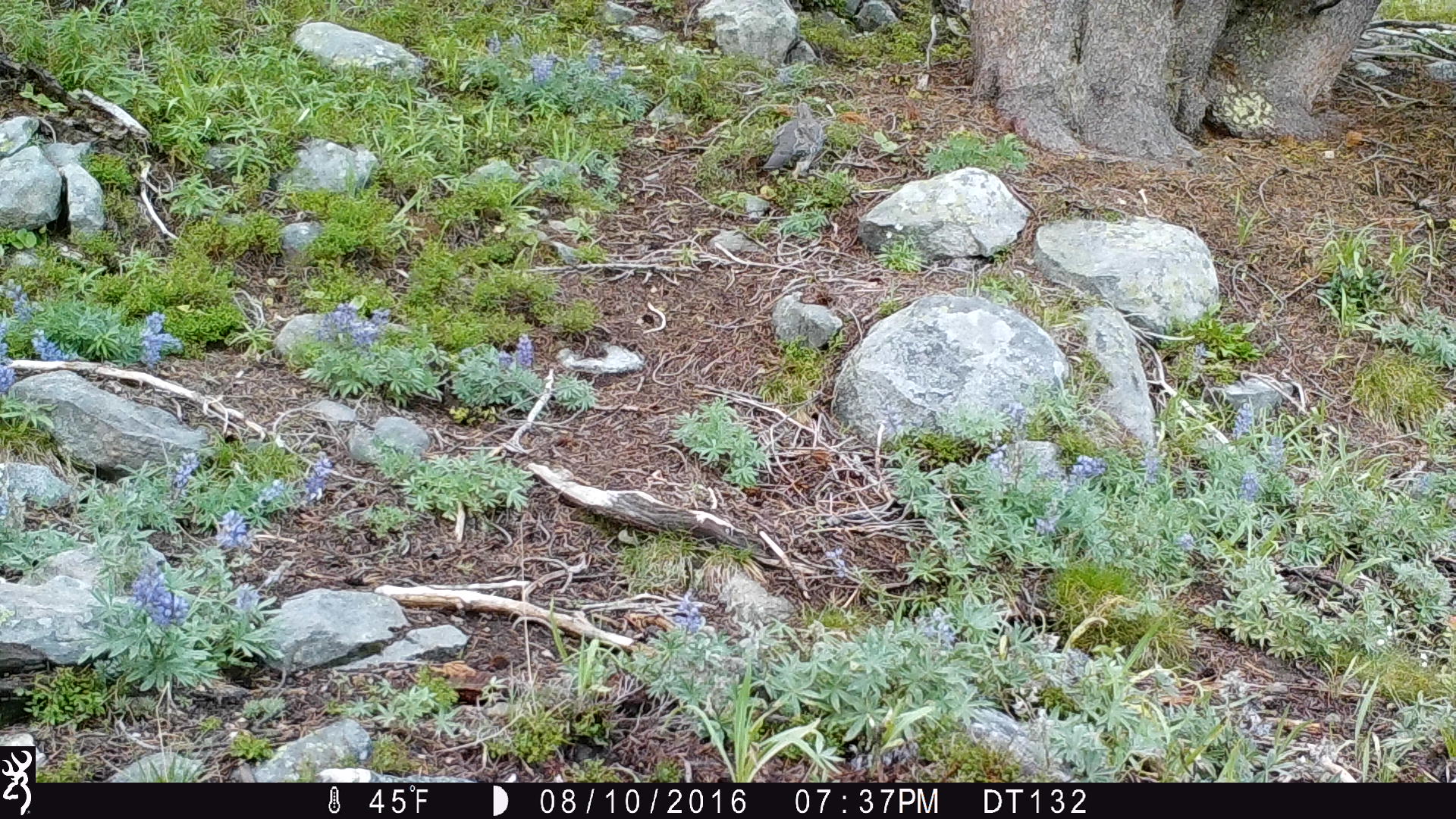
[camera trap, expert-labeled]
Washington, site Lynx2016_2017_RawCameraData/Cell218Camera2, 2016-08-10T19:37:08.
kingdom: Animalia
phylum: Chordata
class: Aves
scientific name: Aves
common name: birds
Aves (birds). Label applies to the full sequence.